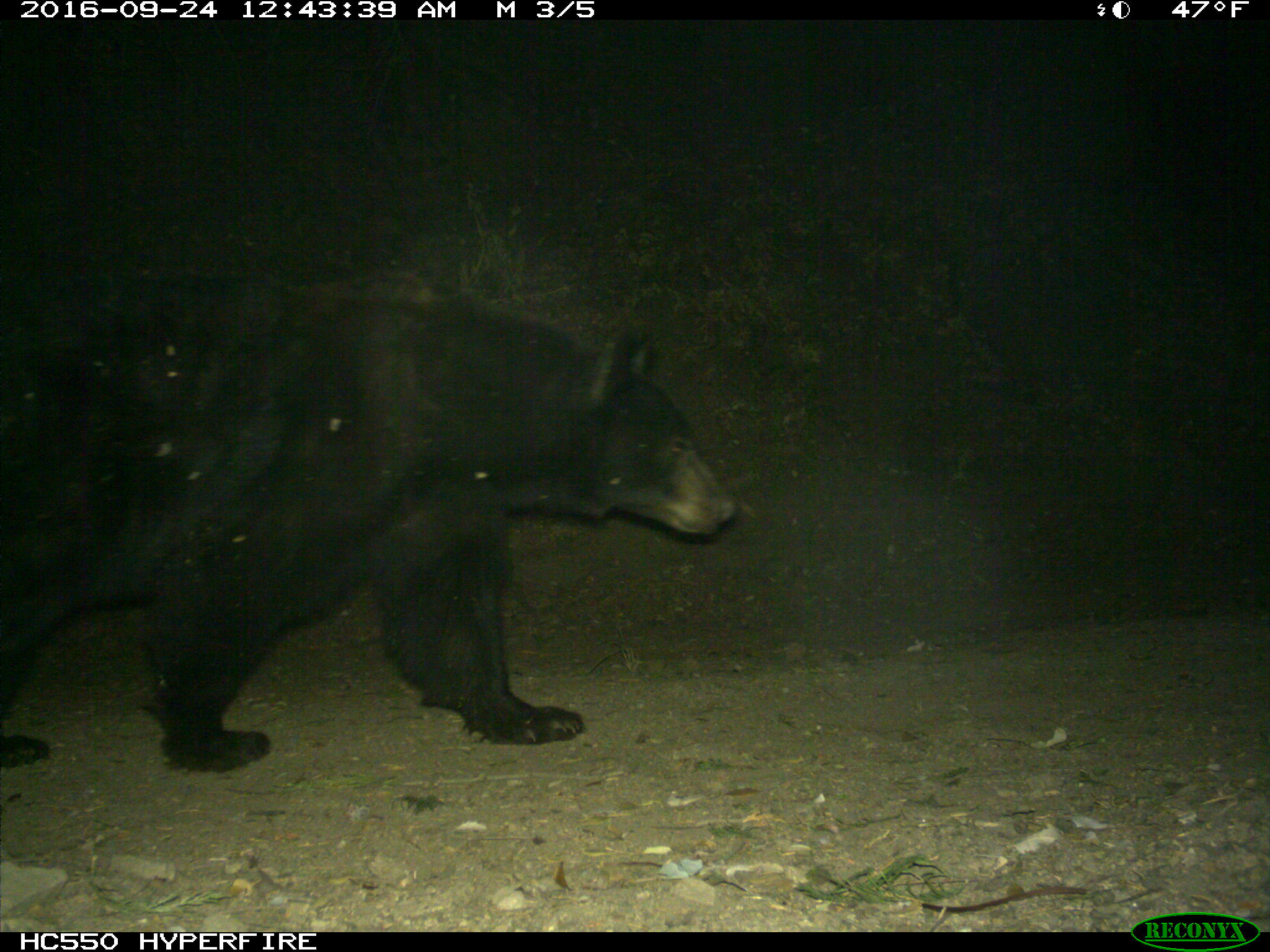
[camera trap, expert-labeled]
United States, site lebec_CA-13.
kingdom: Animalia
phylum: Chordata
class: Mammalia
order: Carnivora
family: Ursidae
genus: Ursus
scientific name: Ursus americanus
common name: american black bear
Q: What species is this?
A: Ursus americanus (american black bear).